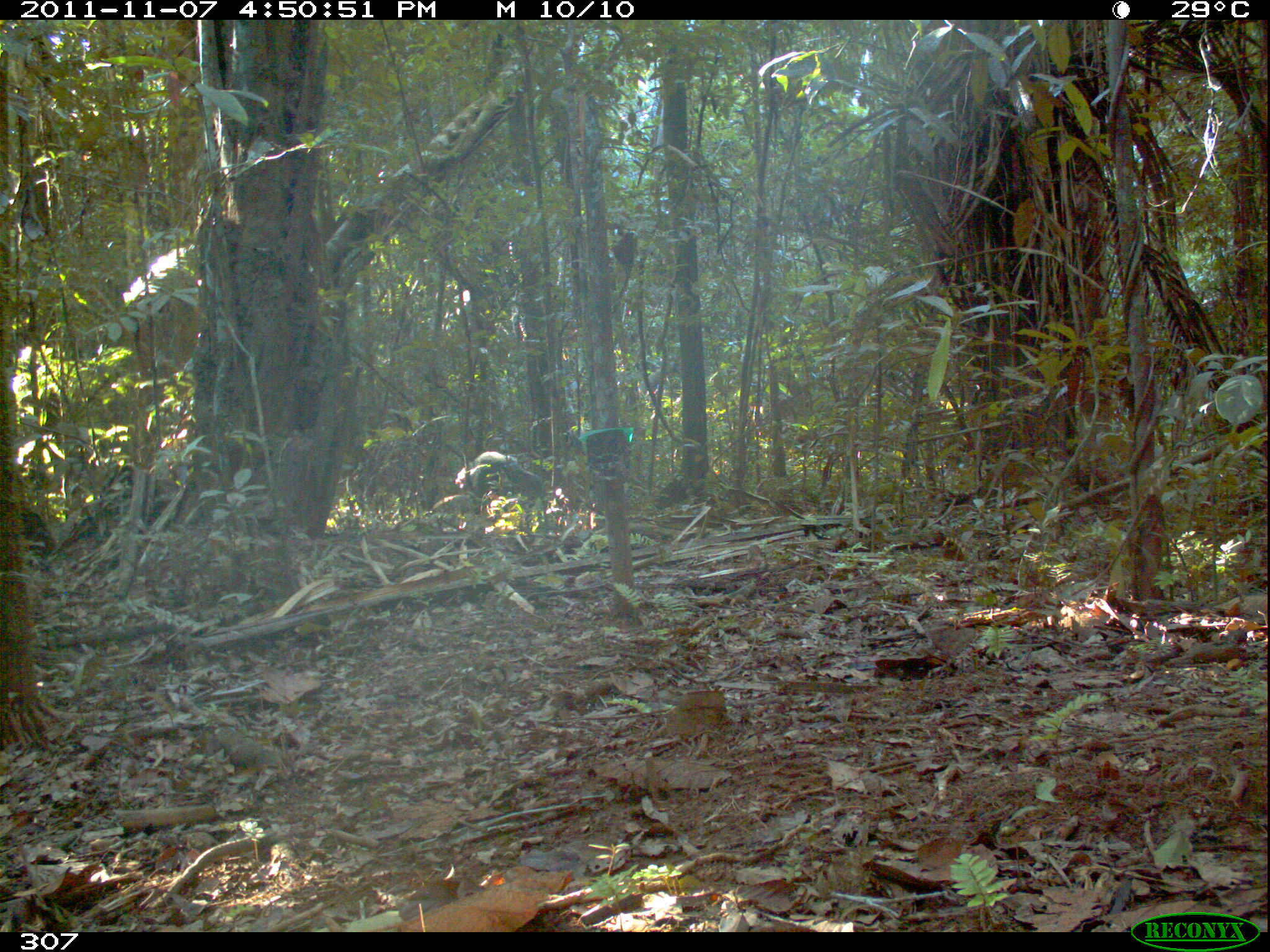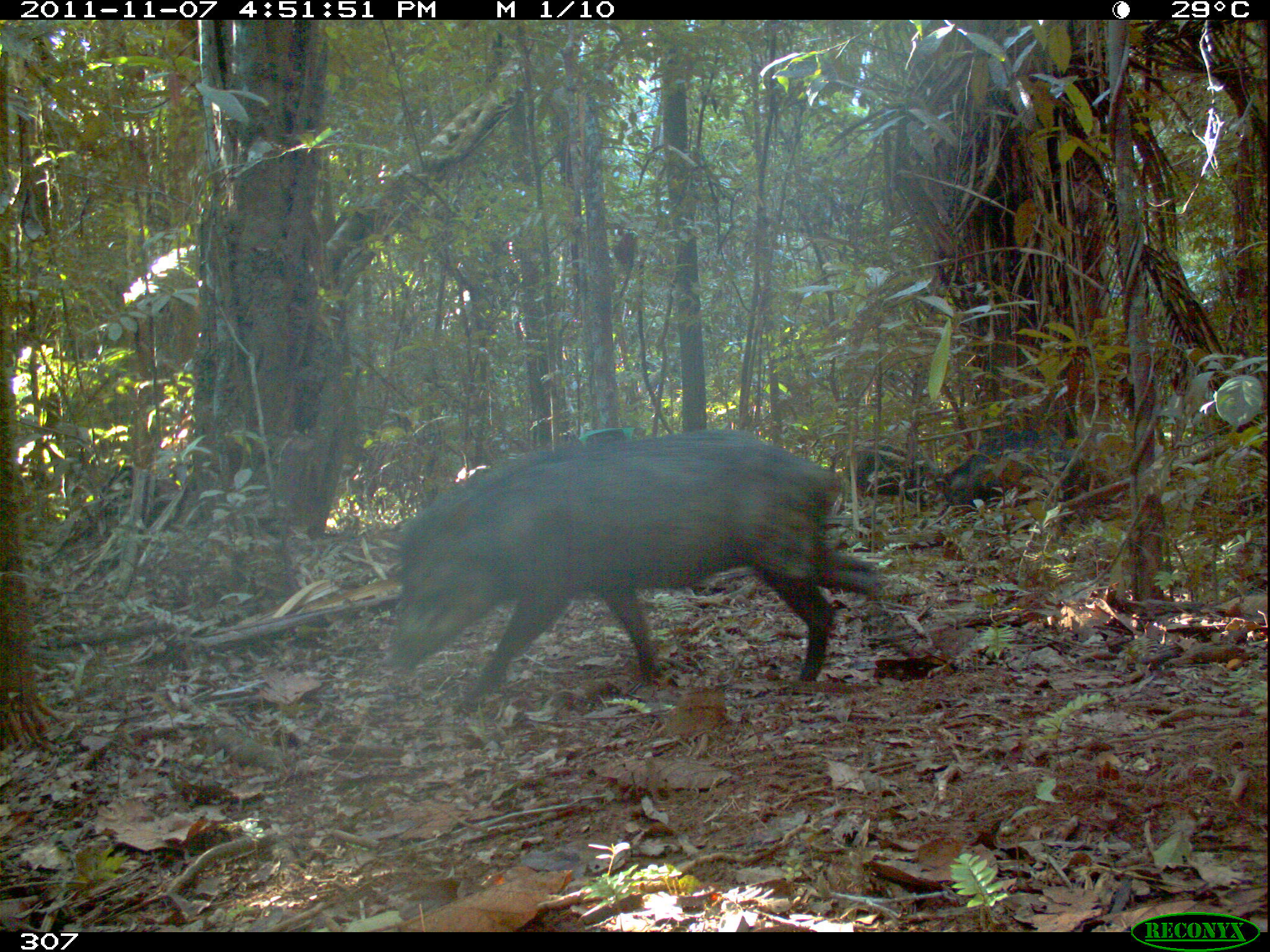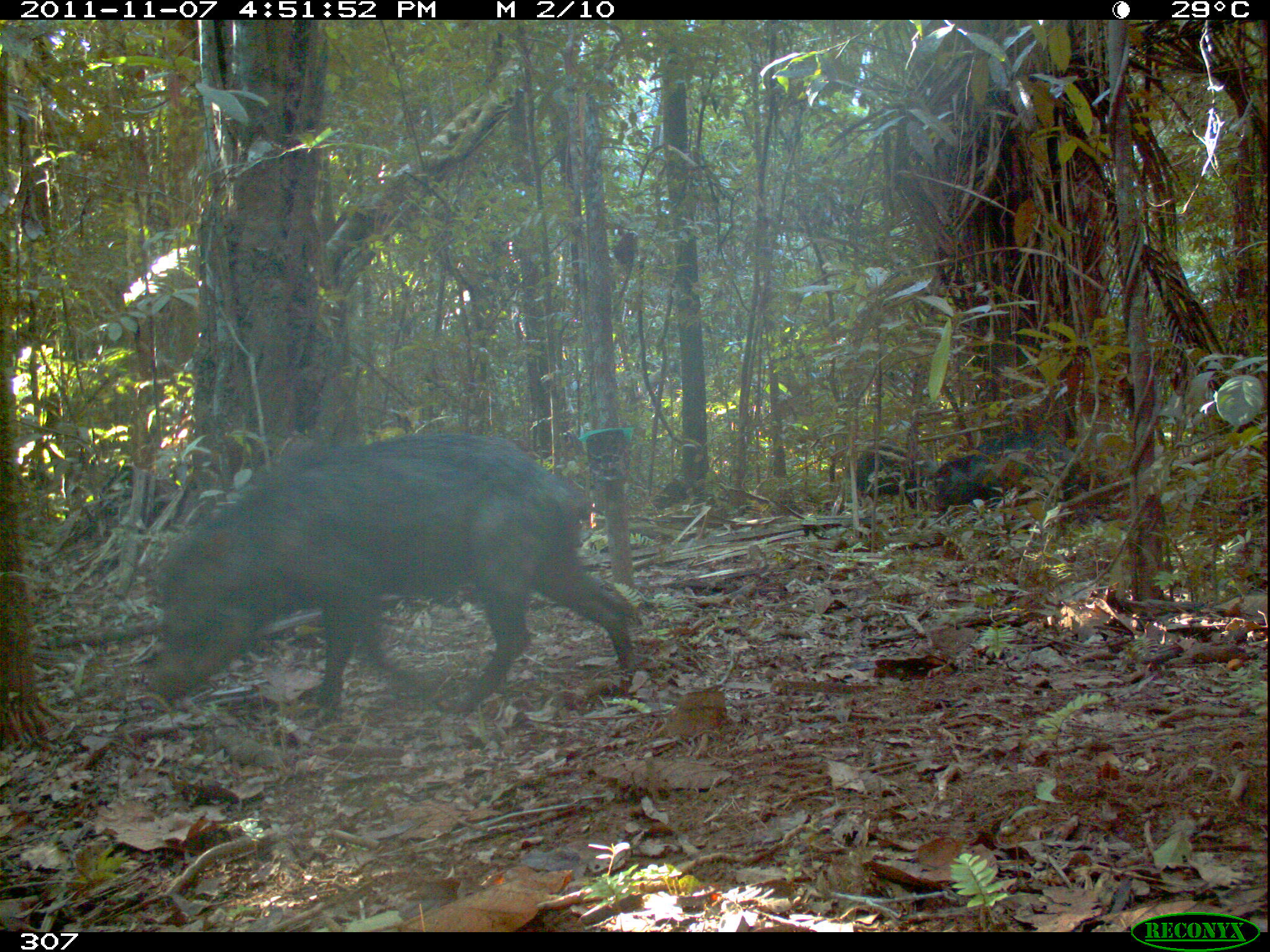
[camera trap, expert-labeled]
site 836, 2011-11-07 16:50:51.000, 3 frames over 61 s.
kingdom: Animalia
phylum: Chordata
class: Mammalia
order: Artiodactyla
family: Tayassuidae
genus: Tayassu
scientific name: Tayassu pecari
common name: white-lipped peccary